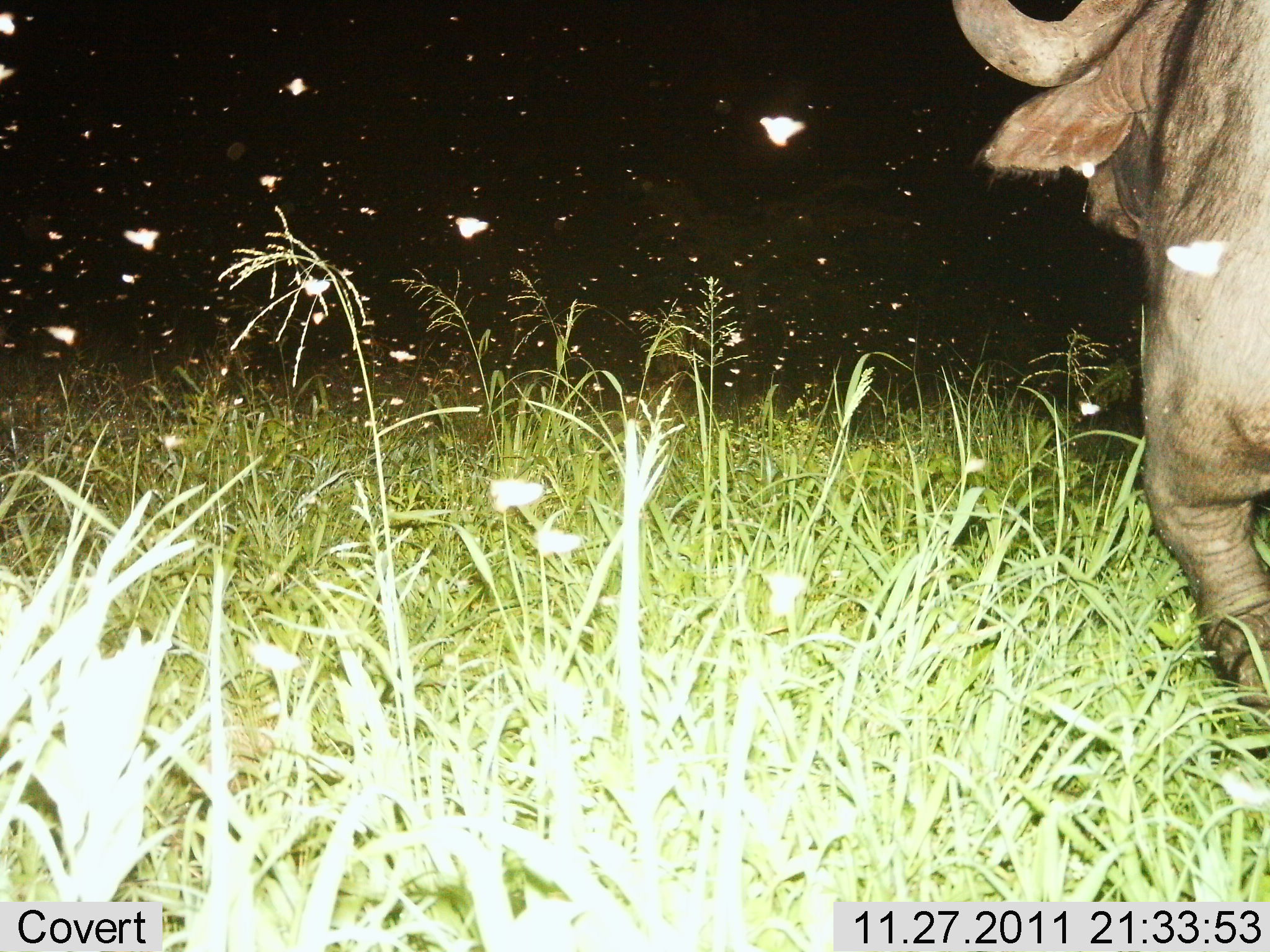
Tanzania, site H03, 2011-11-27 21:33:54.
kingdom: Animalia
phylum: Chordata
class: Mammalia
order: Artiodactyla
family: Bovidae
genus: Syncerus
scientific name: Syncerus caffer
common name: cape buffalo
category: buffalo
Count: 1.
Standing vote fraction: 0%.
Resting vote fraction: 0%.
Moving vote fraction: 100%.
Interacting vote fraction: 0%.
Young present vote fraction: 0%.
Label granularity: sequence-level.